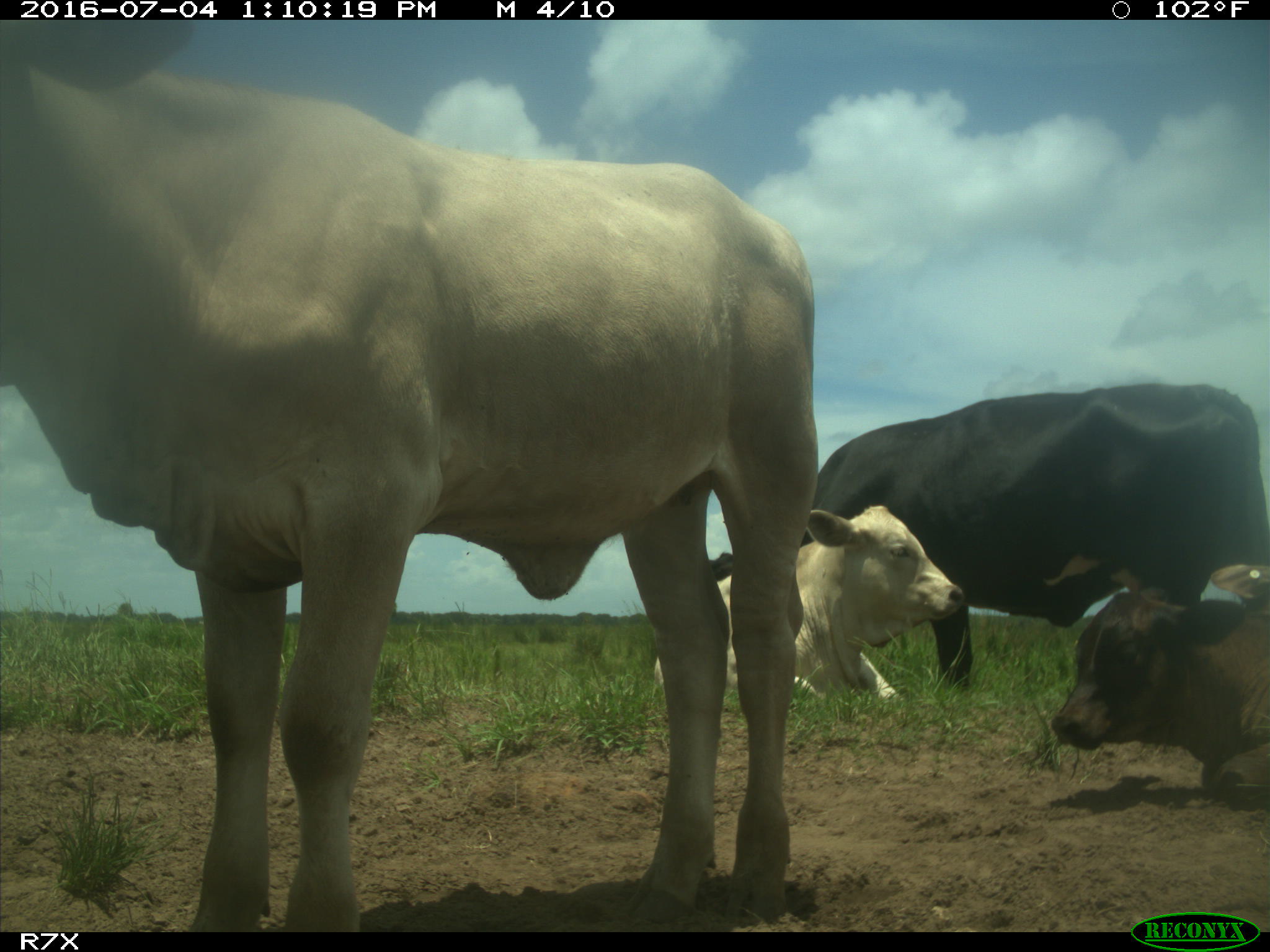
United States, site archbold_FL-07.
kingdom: Animalia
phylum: Chordata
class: Mammalia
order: Artiodactyla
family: Bovidae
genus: Bos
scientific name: Bos taurus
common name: domestic cow